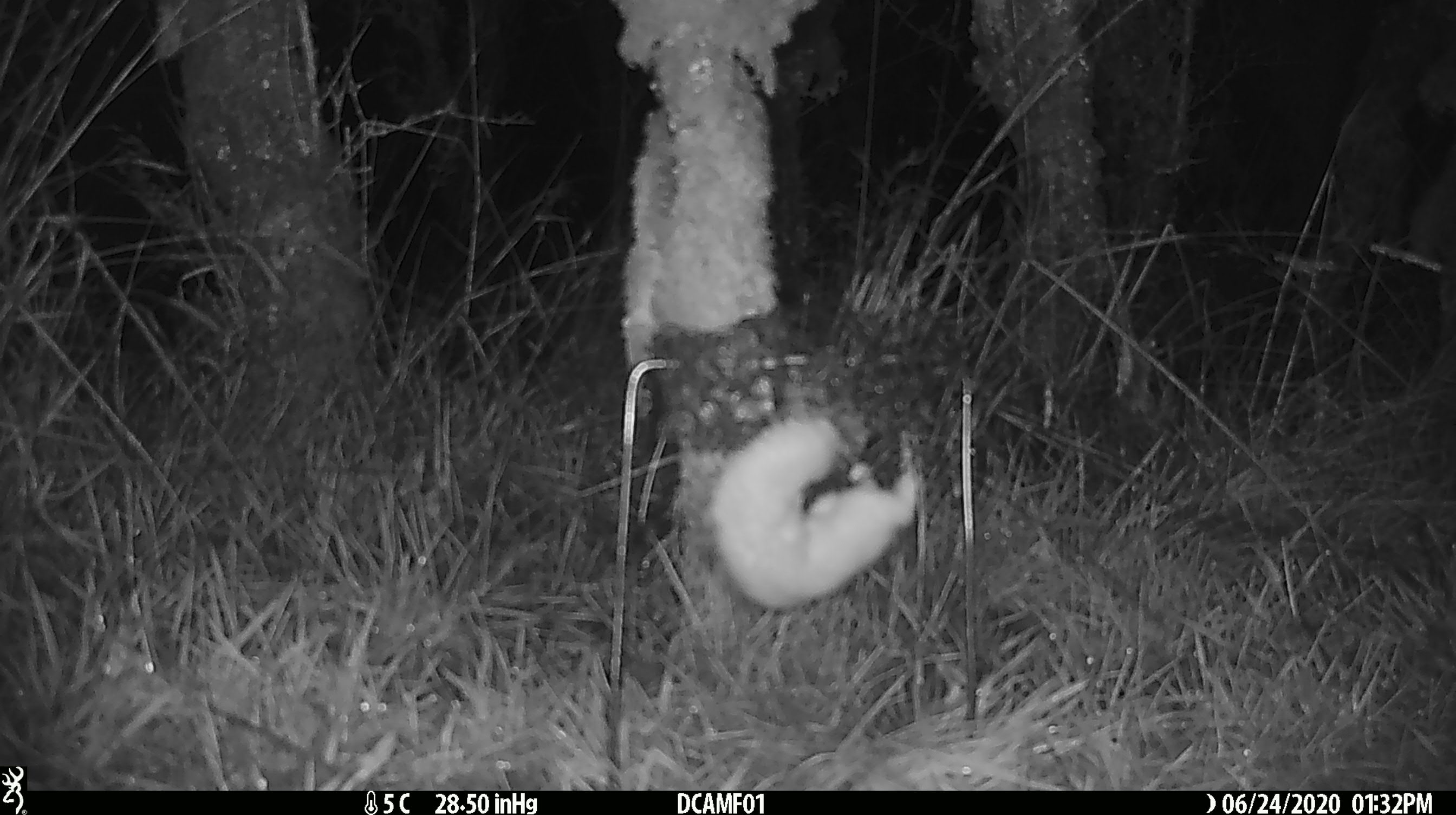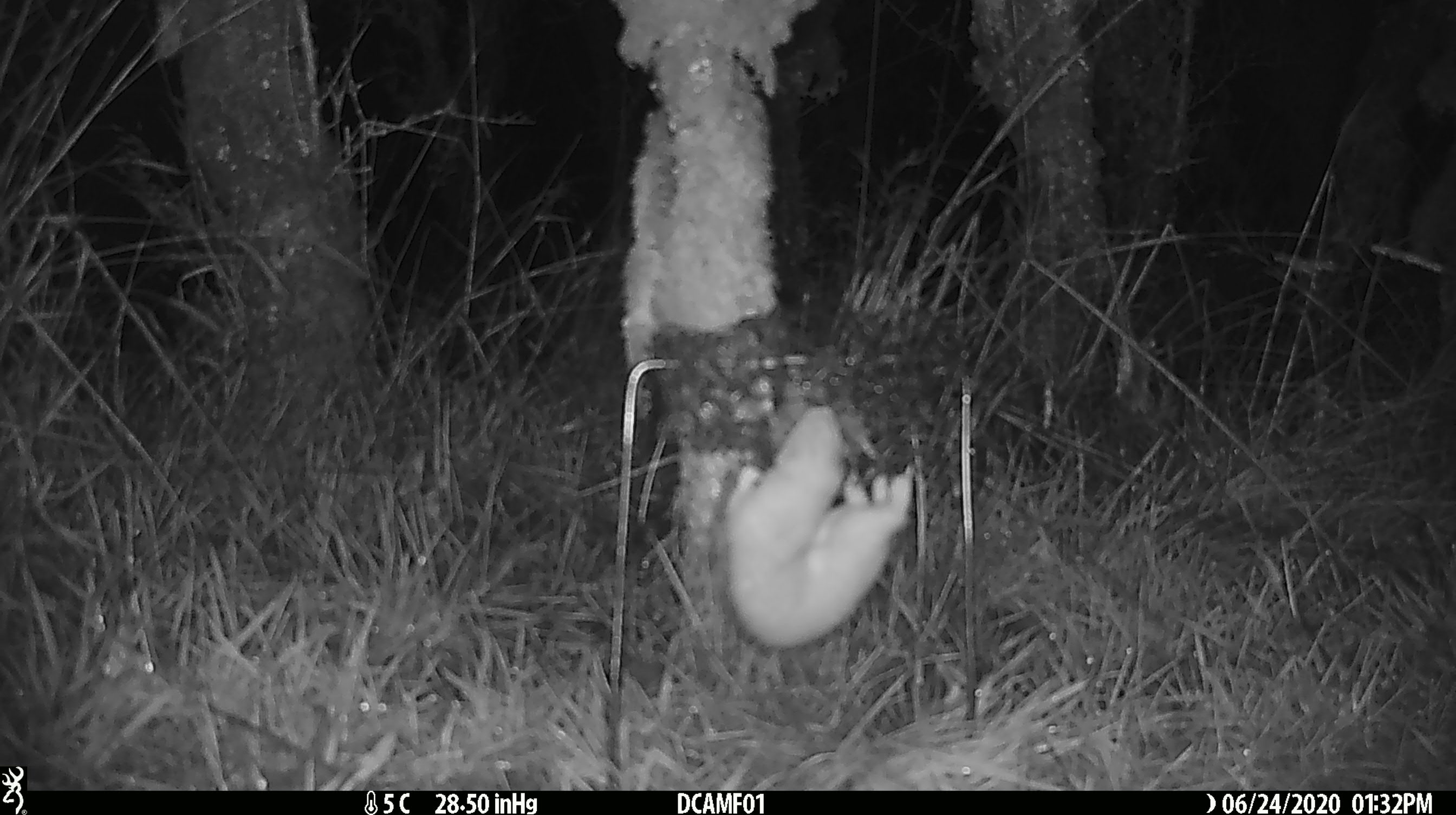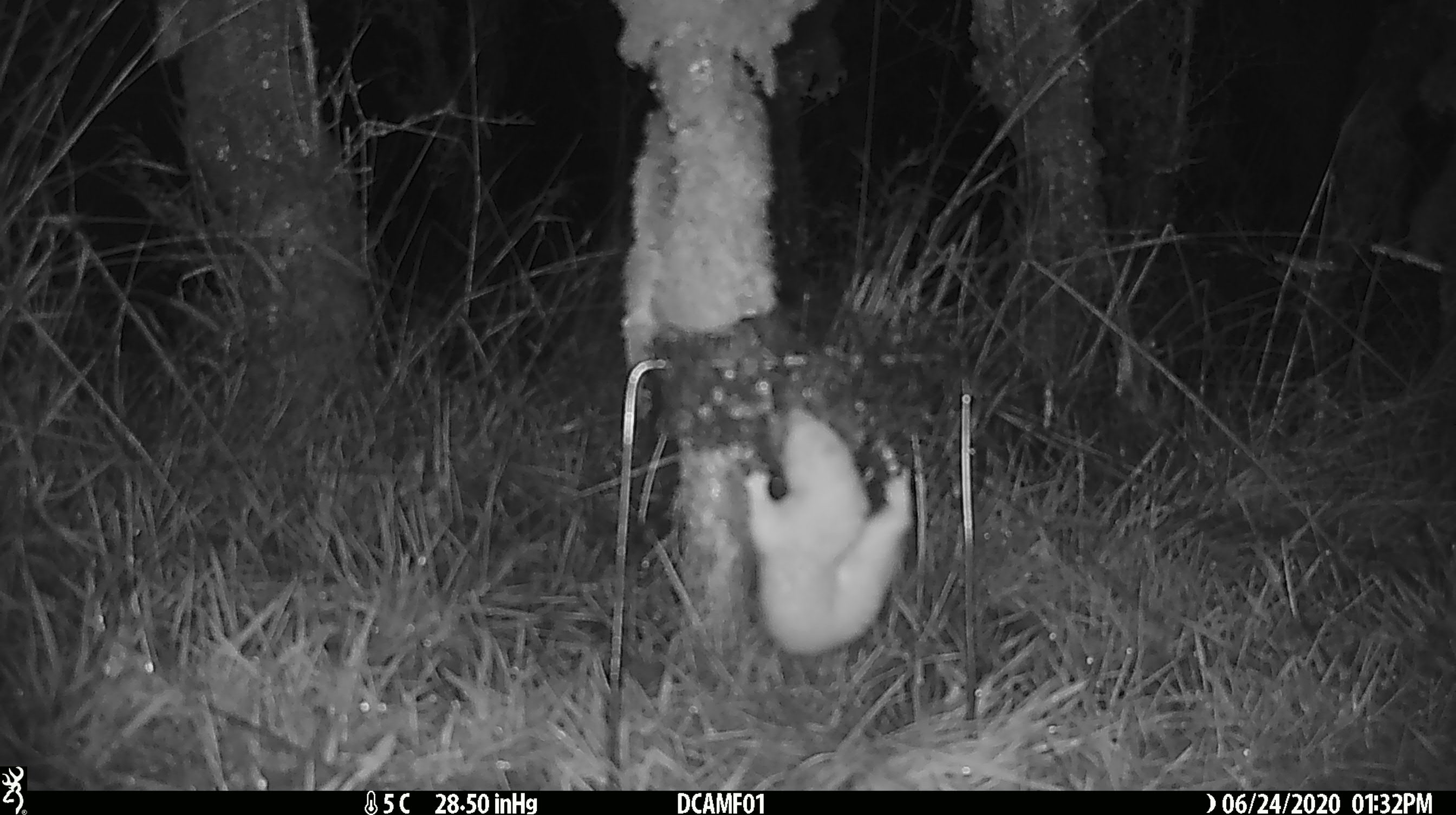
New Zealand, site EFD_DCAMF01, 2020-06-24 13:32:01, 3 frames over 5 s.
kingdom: Animalia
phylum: Chordata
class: Mammalia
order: Carnivora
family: Mustelidae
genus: Mustela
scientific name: Mustela nivalis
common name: least weasel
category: weasel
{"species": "weasel (least weasel) (Mustela nivalis)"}